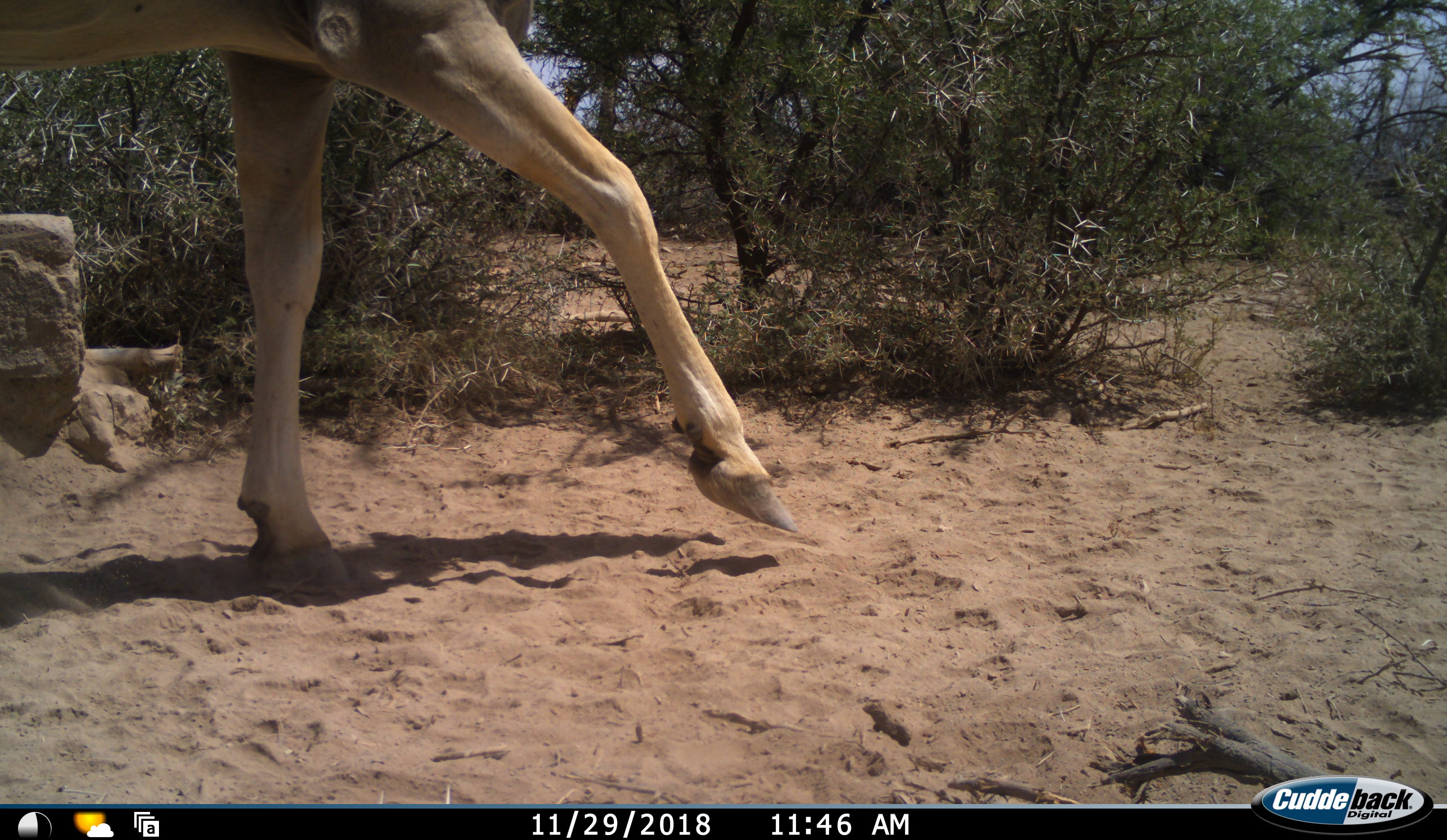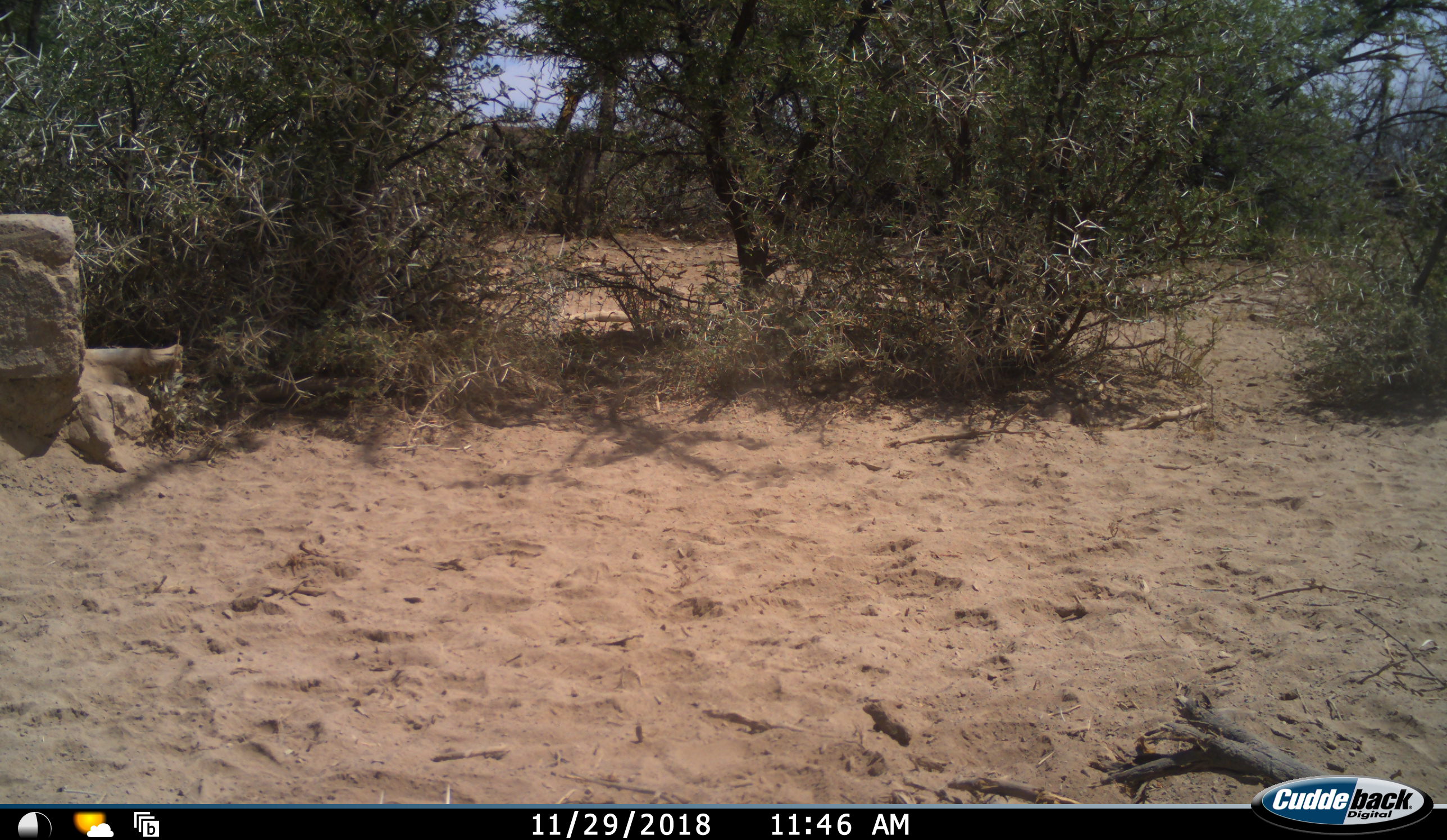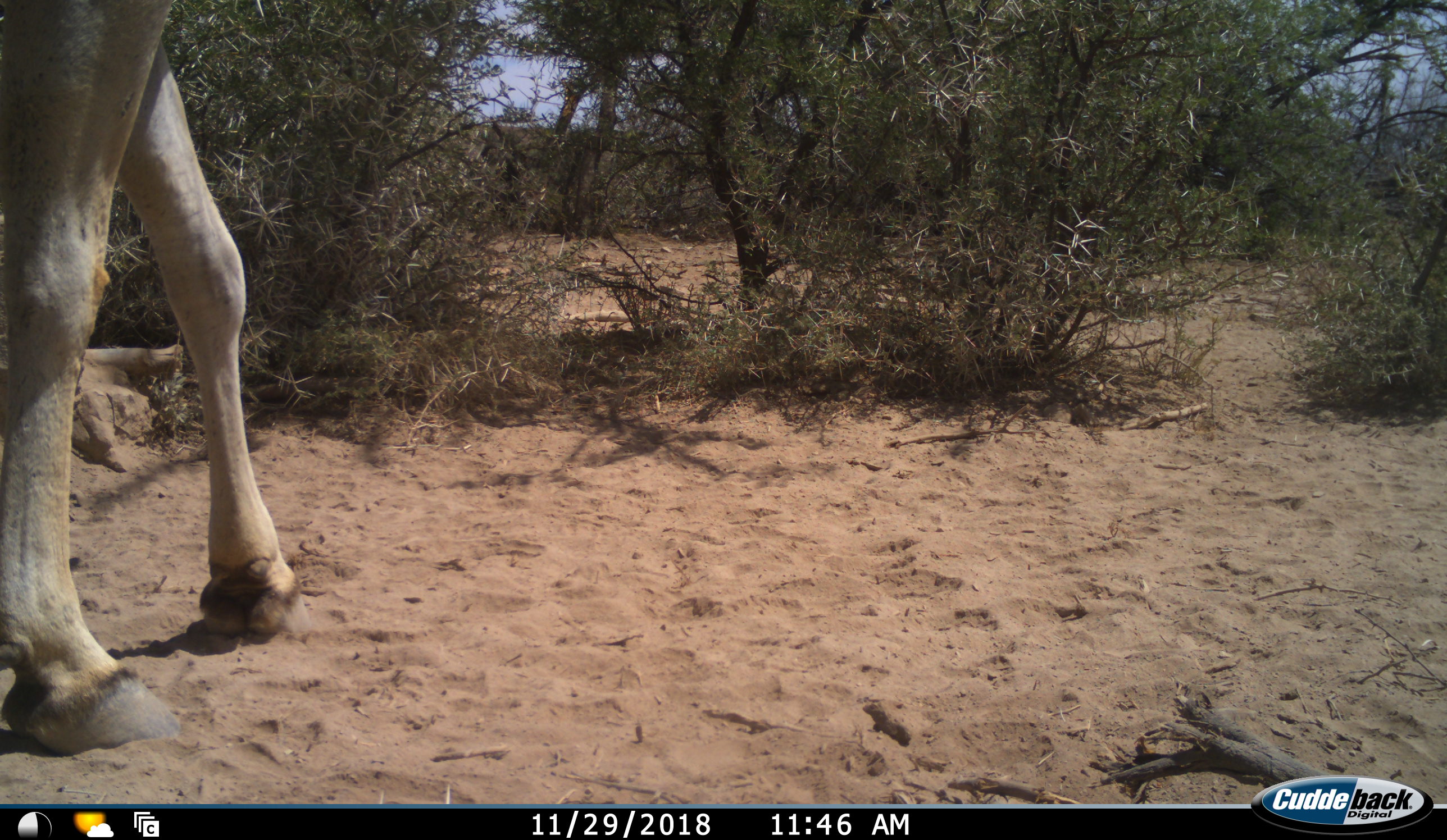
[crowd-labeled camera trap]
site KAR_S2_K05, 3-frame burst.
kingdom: Animalia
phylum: Chordata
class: Mammalia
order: Artiodactyla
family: Bovidae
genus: Tragelaphus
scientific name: Tragelaphus oryx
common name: eland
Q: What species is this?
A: Eland (Tragelaphus oryx).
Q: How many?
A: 1.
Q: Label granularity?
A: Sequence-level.